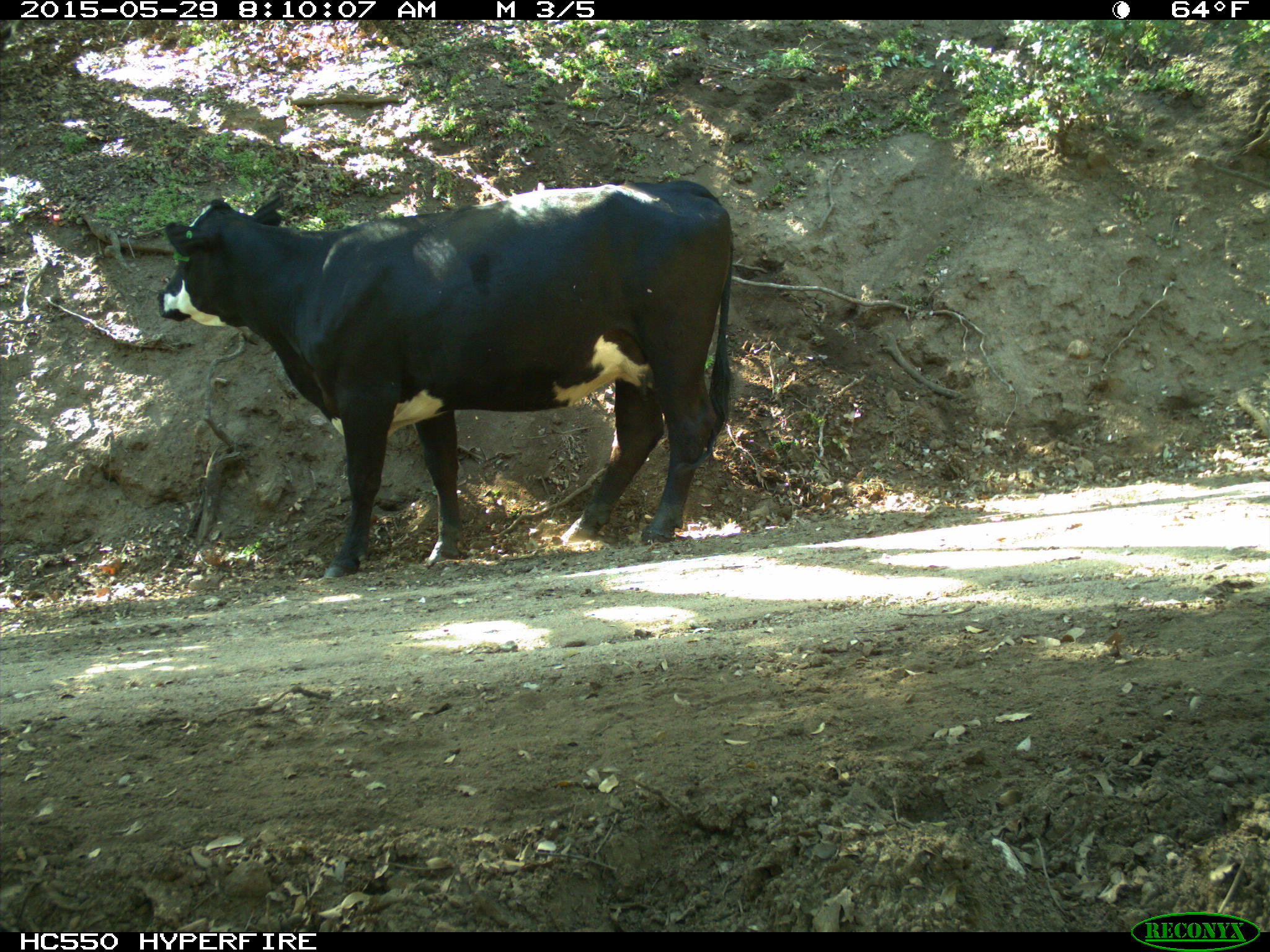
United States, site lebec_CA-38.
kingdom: Animalia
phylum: Chordata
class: Mammalia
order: Artiodactyla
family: Bovidae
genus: Bos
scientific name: Bos taurus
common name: domestic cow